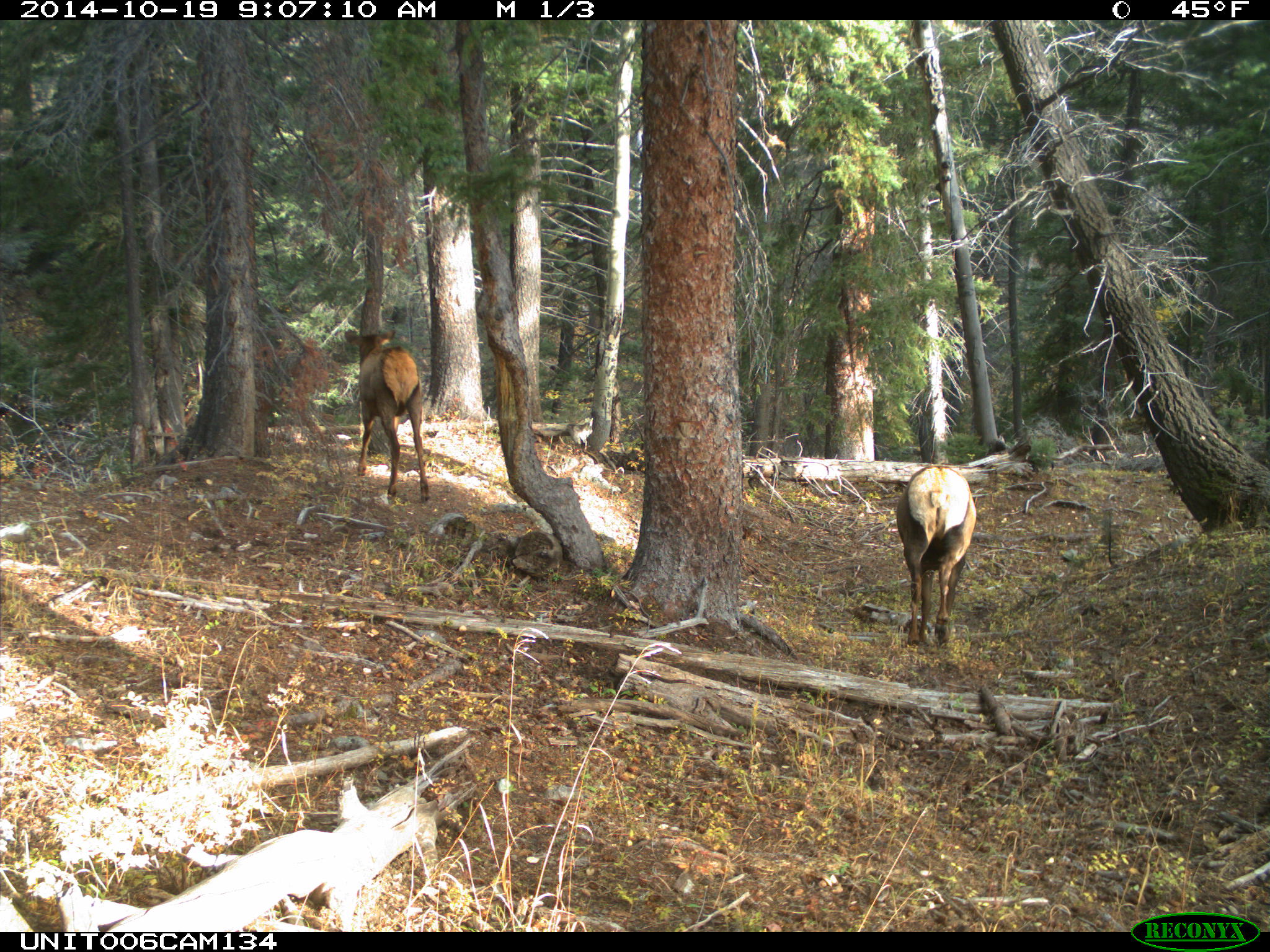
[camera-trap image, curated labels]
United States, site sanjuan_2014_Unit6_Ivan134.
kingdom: Animalia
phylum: Chordata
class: Mammalia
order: Artiodactyla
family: Cervidae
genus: Cervus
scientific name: Cervus elaphus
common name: red deer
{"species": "Cervus elaphus (red deer)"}